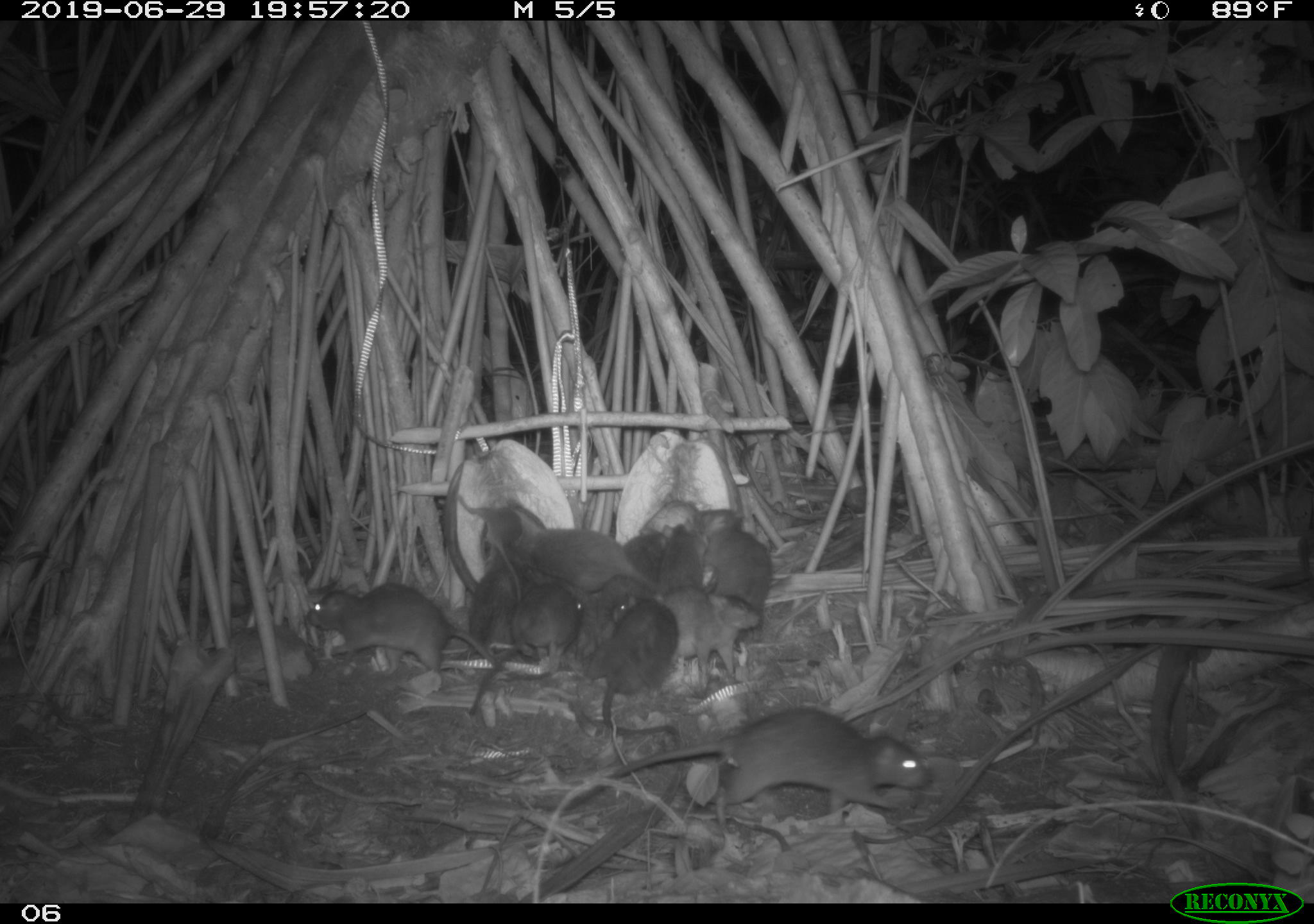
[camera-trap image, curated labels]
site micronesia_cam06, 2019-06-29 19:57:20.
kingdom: Animalia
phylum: Chordata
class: Mammalia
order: Rodentia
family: Muridae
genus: Rattus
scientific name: Rattus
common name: rat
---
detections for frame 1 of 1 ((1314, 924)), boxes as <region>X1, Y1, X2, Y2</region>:
rat: <region>587, 703, 939, 828</region>; <region>303, 574, 513, 721</region>; <region>462, 581, 596, 718</region>; <region>594, 595, 684, 755</region>; <region>569, 526, 667, 660</region>; <region>520, 523, 681, 597</region>; <region>666, 585, 767, 695</region>; <region>696, 505, 781, 600</region>; <region>457, 491, 543, 583</region>; <region>461, 556, 532, 661</region>; <region>653, 523, 715, 612</region>